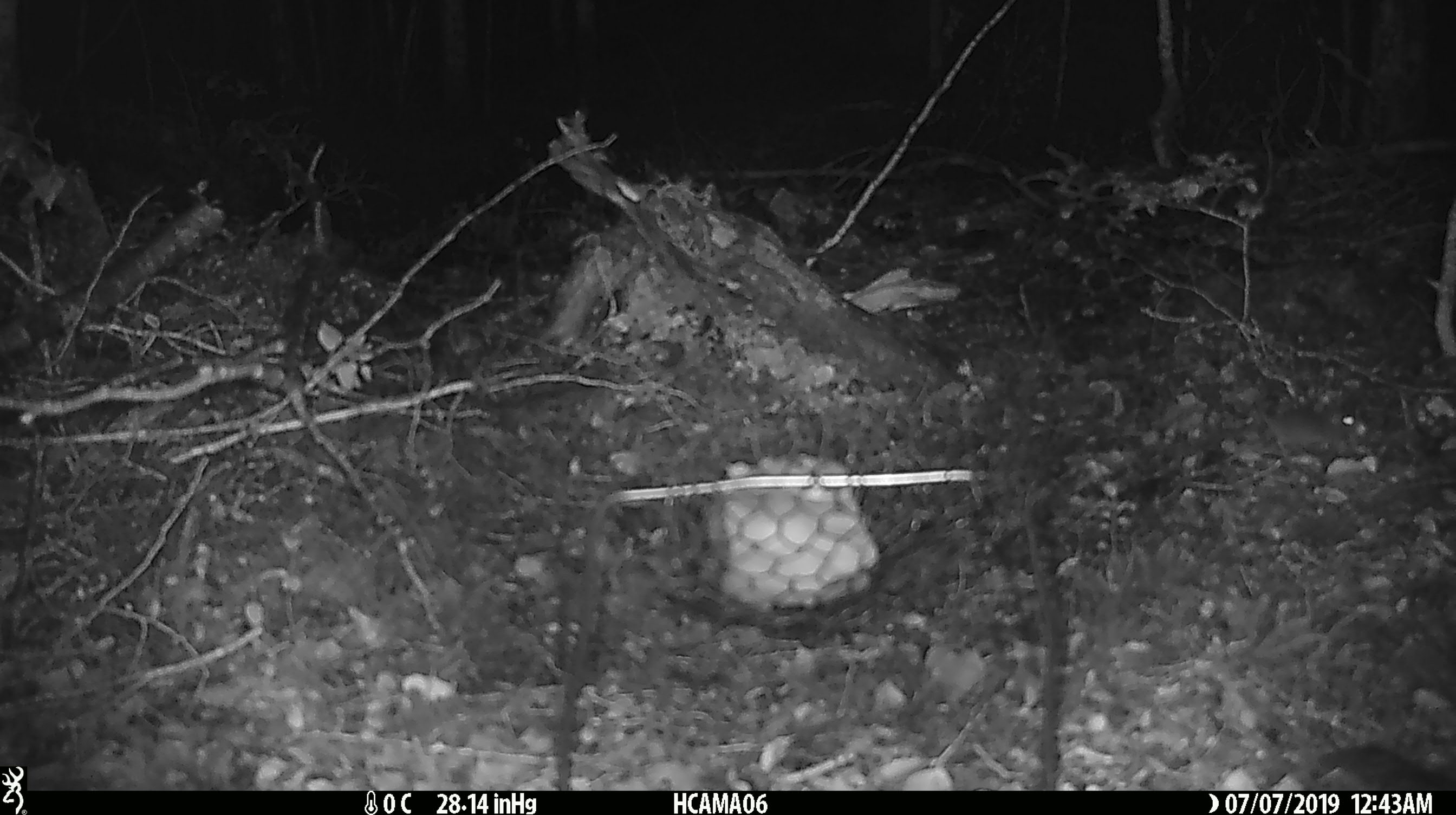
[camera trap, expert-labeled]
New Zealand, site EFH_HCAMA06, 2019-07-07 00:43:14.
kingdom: Animalia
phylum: Chordata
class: Mammalia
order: Rodentia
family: Muridae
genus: Mus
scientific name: Mus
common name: mouse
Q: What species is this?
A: Mouse (Mus).